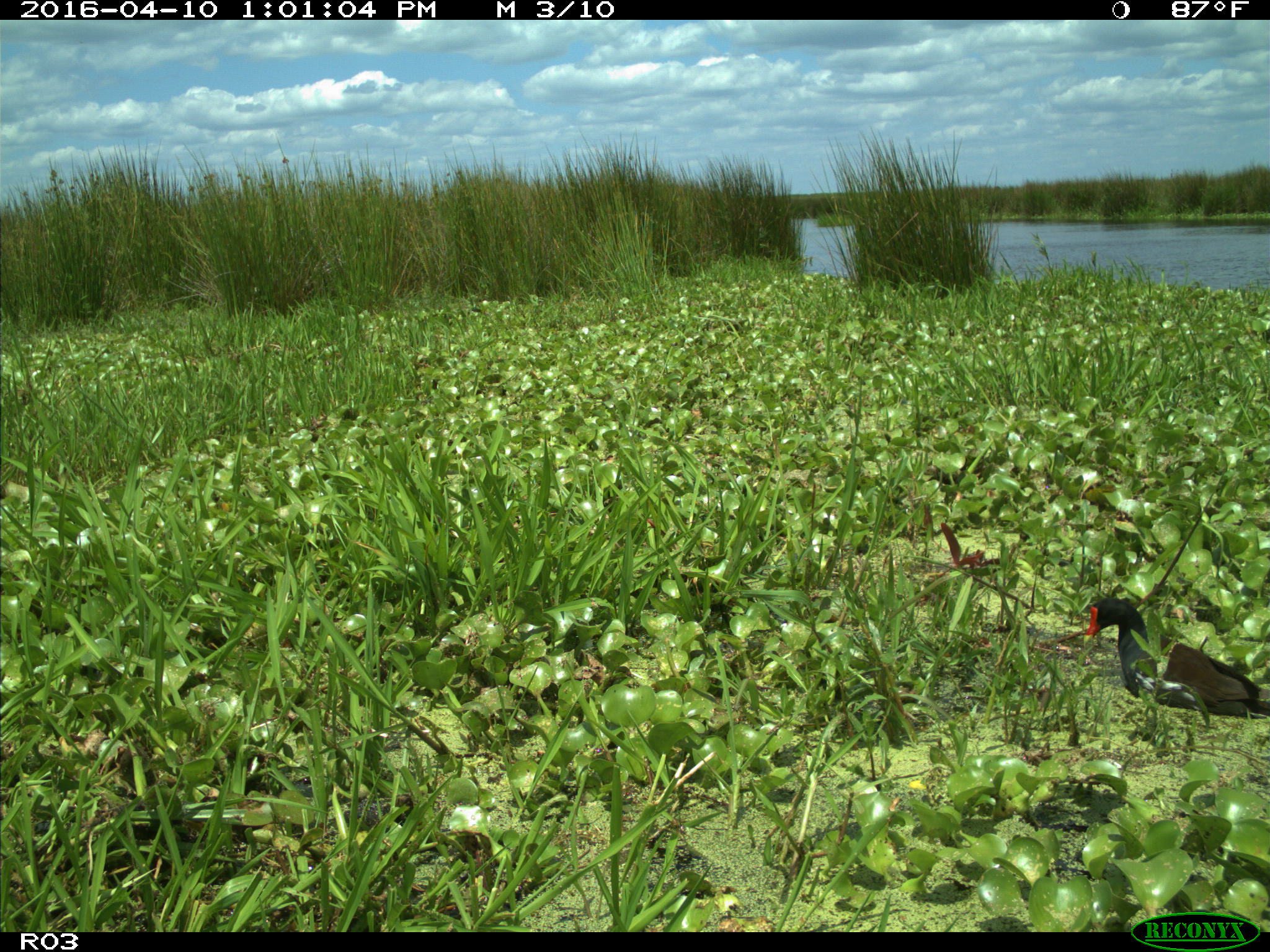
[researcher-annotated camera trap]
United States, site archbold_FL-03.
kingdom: Animalia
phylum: Chordata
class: Aves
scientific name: Aves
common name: birds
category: unidentified bird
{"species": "unidentified bird (birds) (Aves)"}